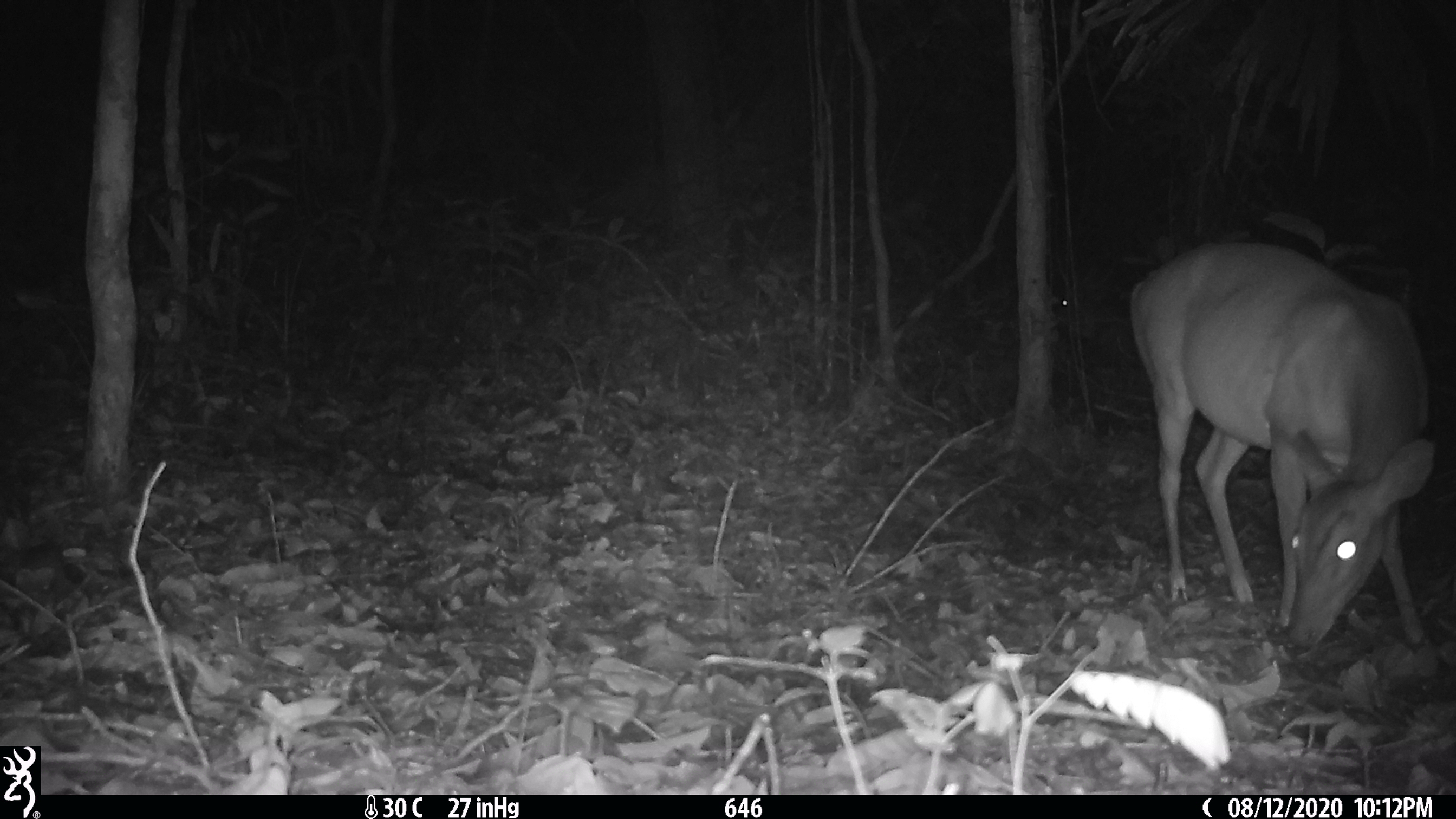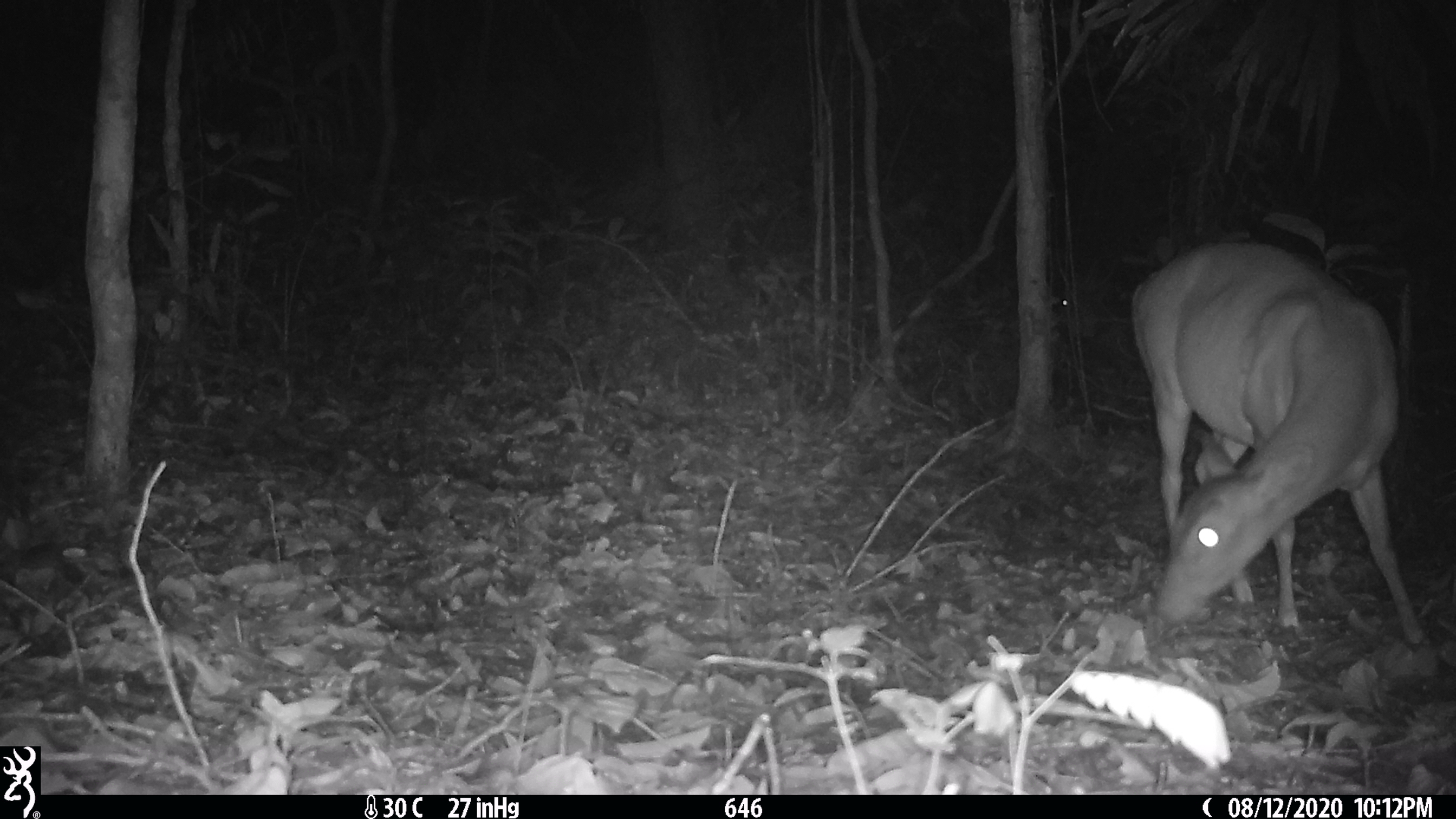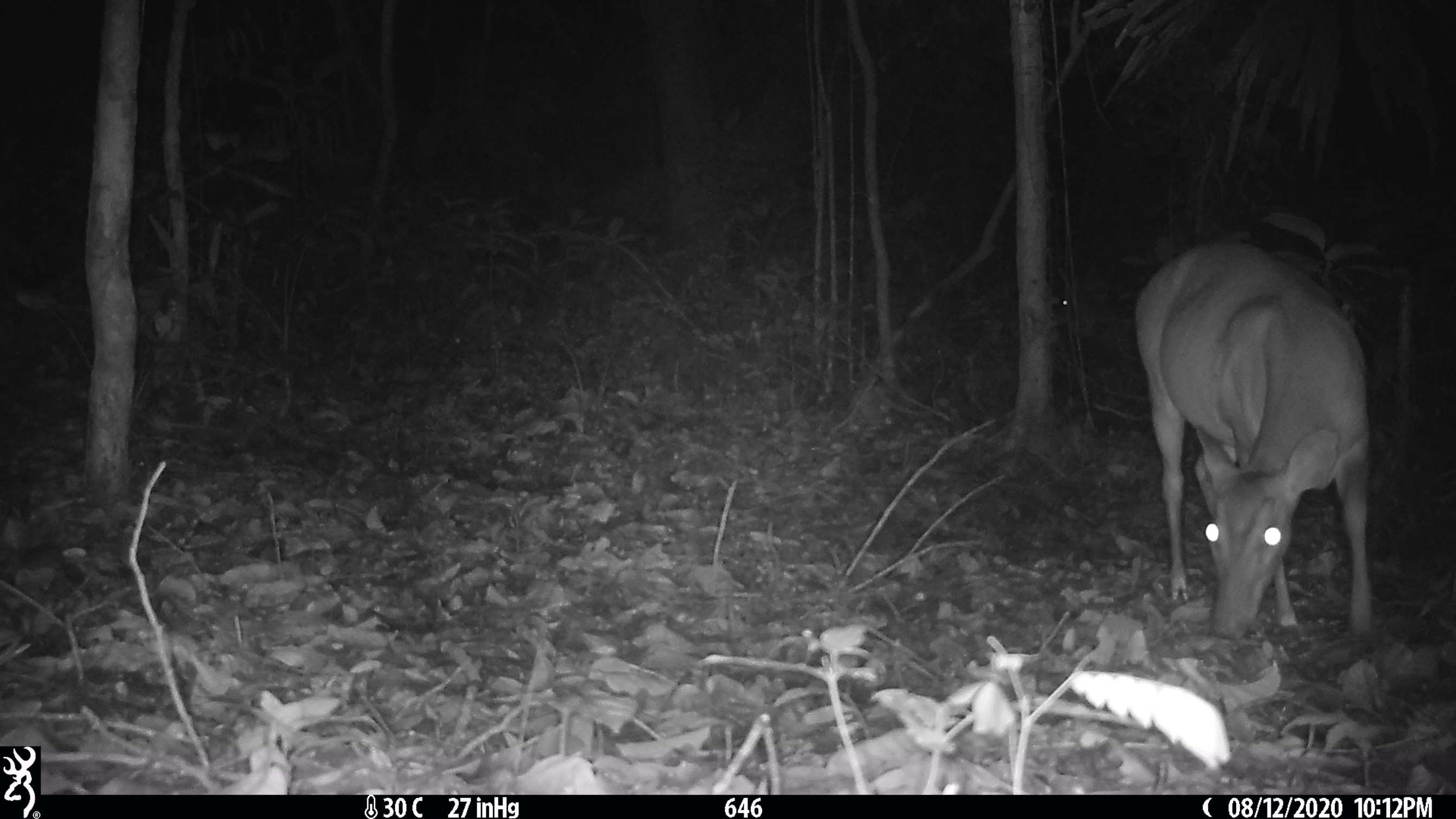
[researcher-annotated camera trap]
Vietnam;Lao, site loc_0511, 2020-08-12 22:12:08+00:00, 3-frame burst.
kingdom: Animalia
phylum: Chordata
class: Mammalia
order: Artiodactyla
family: Cervidae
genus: Muntiacus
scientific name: Muntiacus vuquangensis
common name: large-antlered muntjac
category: large antlered muntjac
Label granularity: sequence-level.